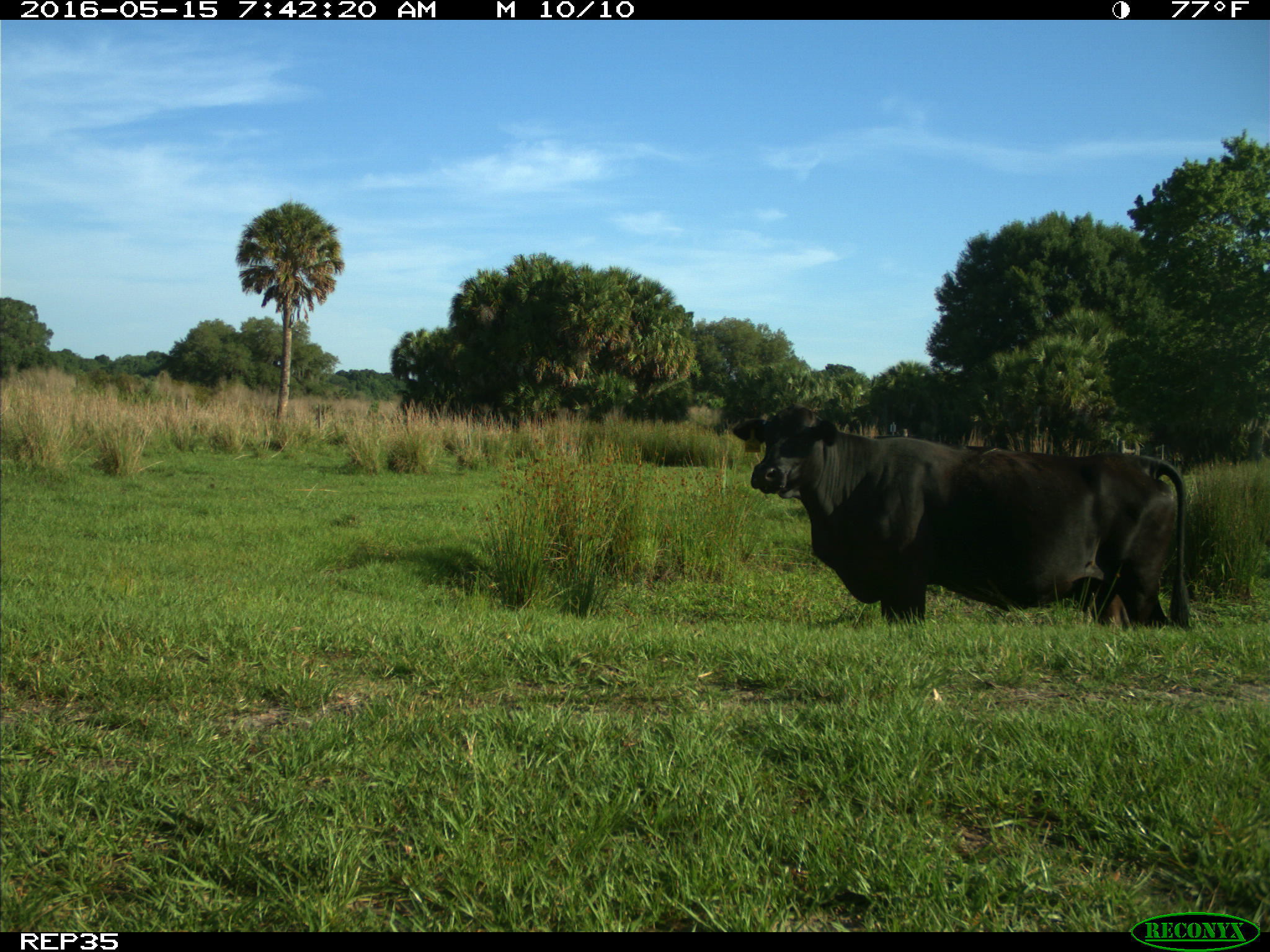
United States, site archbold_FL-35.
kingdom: Animalia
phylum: Chordata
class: Mammalia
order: Artiodactyla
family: Bovidae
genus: Bos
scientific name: Bos taurus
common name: domestic cow